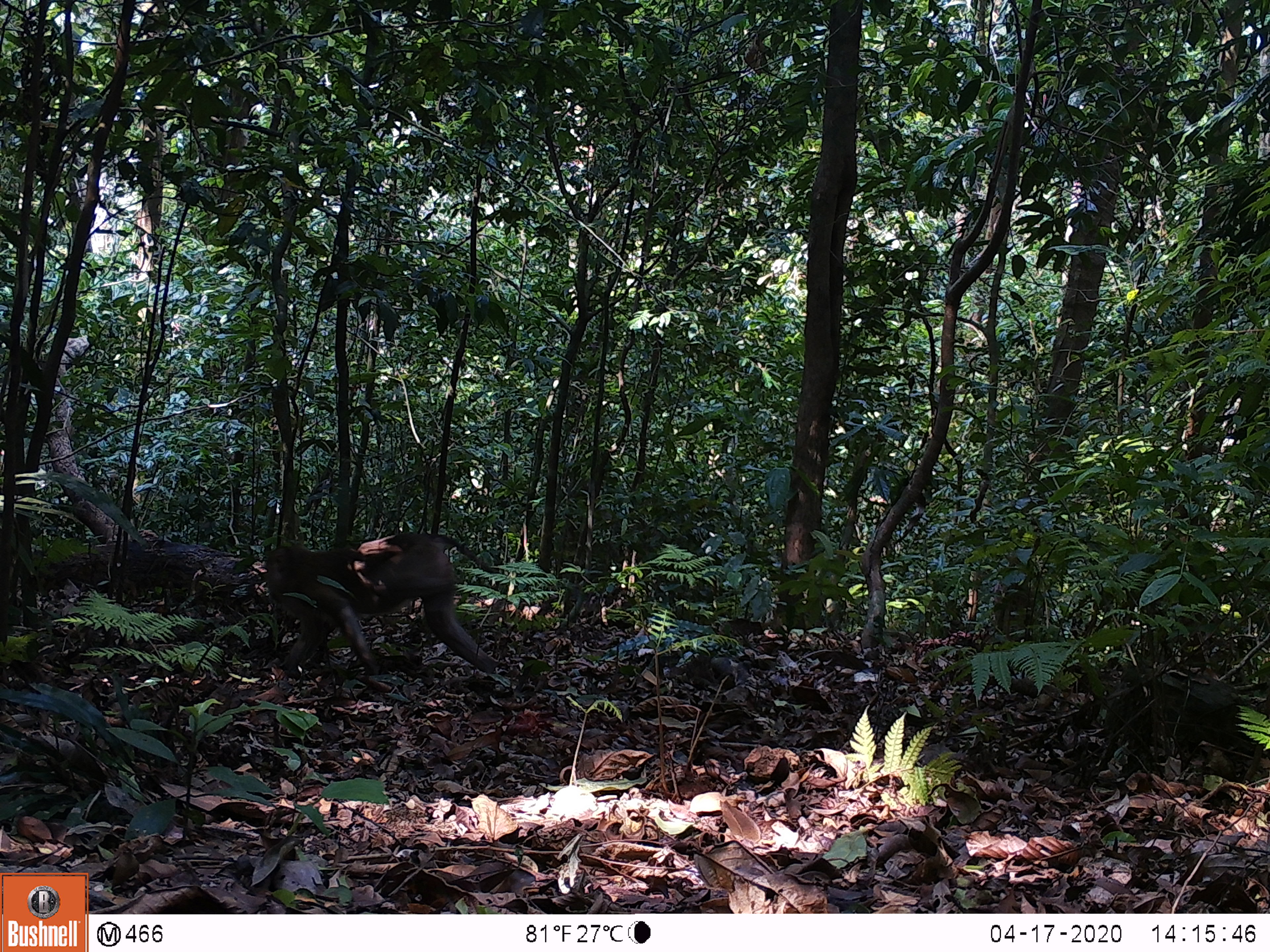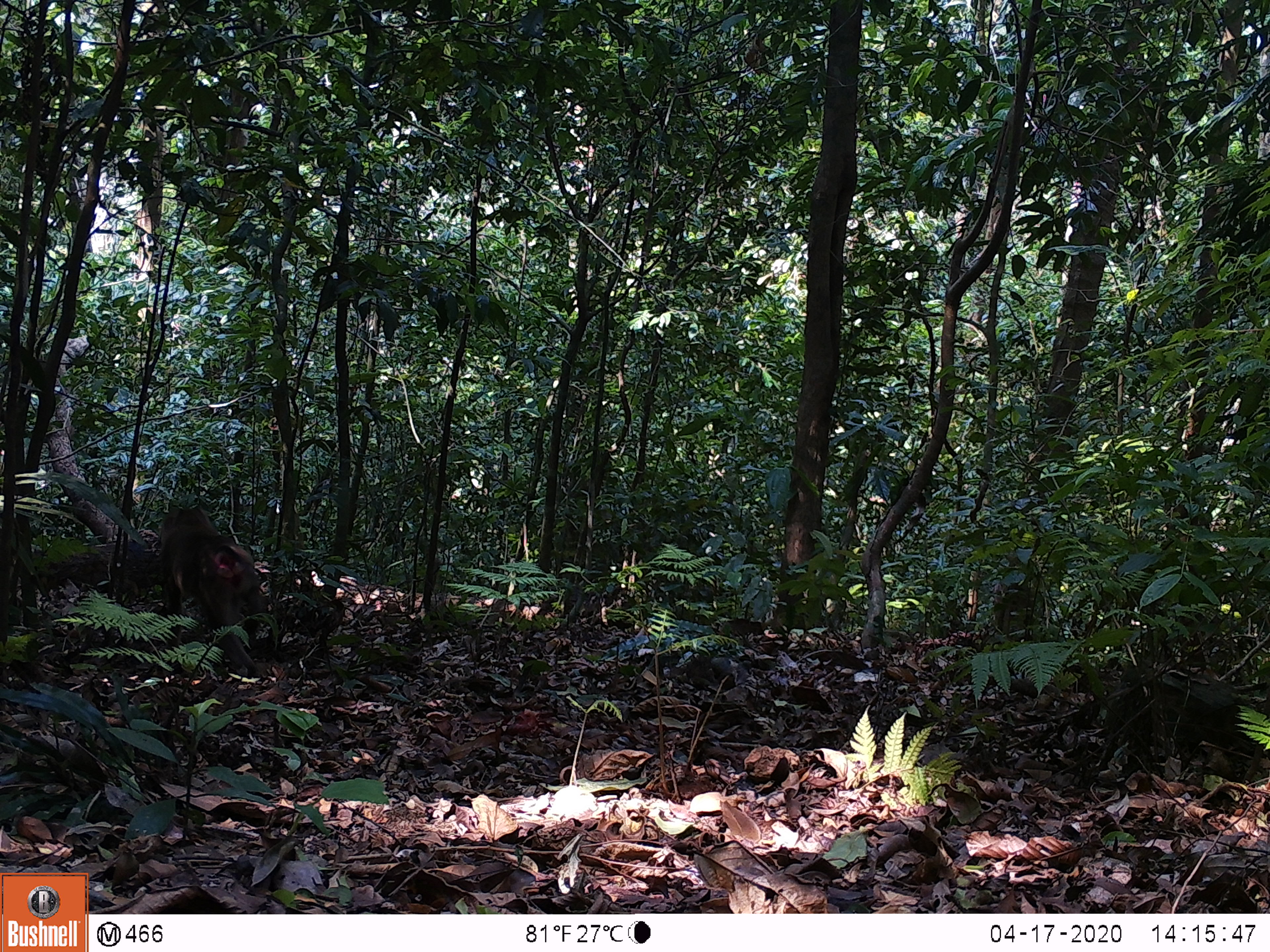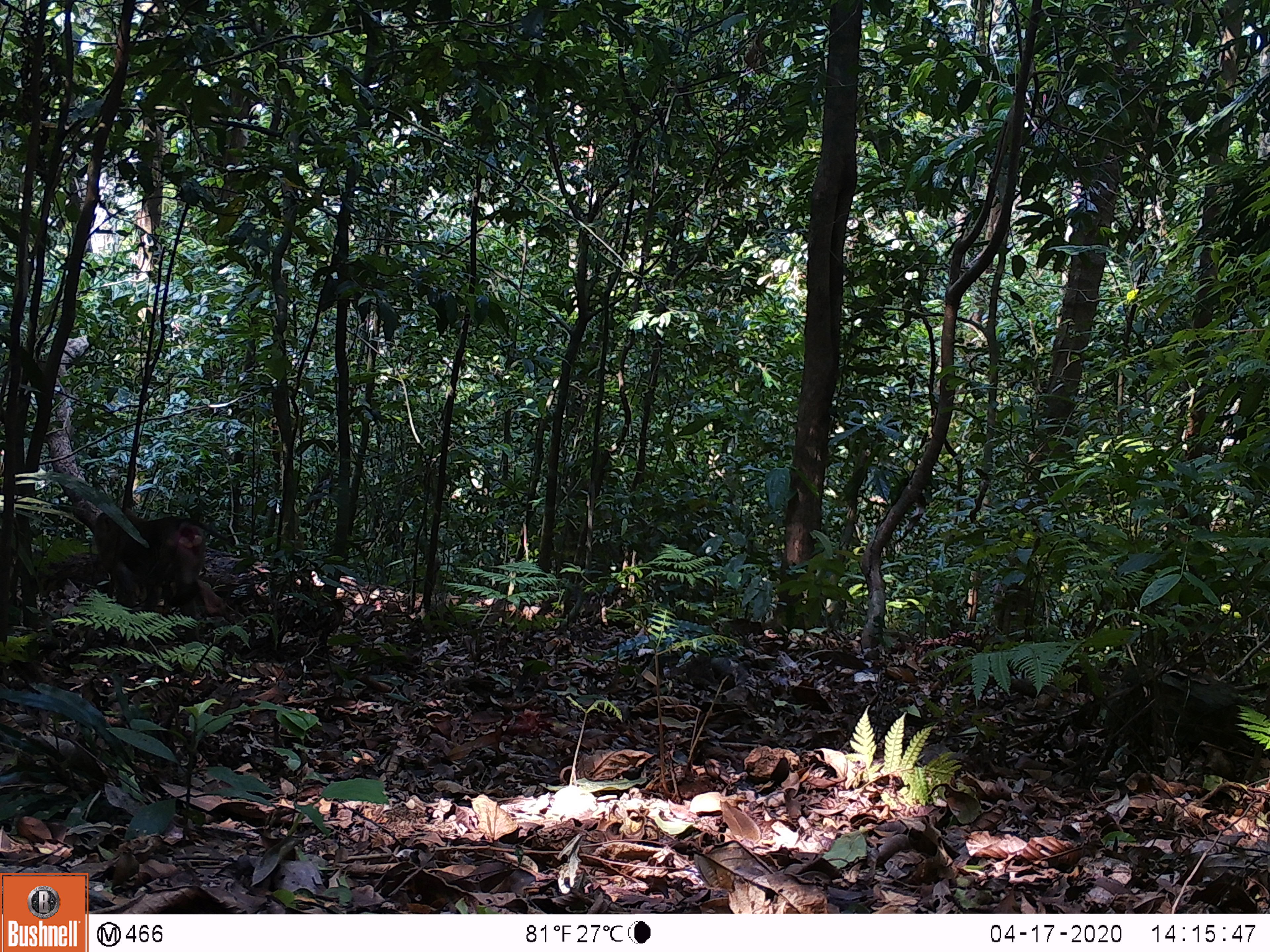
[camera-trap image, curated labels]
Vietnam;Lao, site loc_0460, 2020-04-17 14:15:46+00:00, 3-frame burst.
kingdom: Animalia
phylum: Chordata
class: Mammalia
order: Primates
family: Cercopithecidae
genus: Macaca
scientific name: Macaca nemestrina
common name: pig-tailed macaque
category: pig tailed macaque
Pig tailed macaque (pig-tailed macaque) (Macaca nemestrina). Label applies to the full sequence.